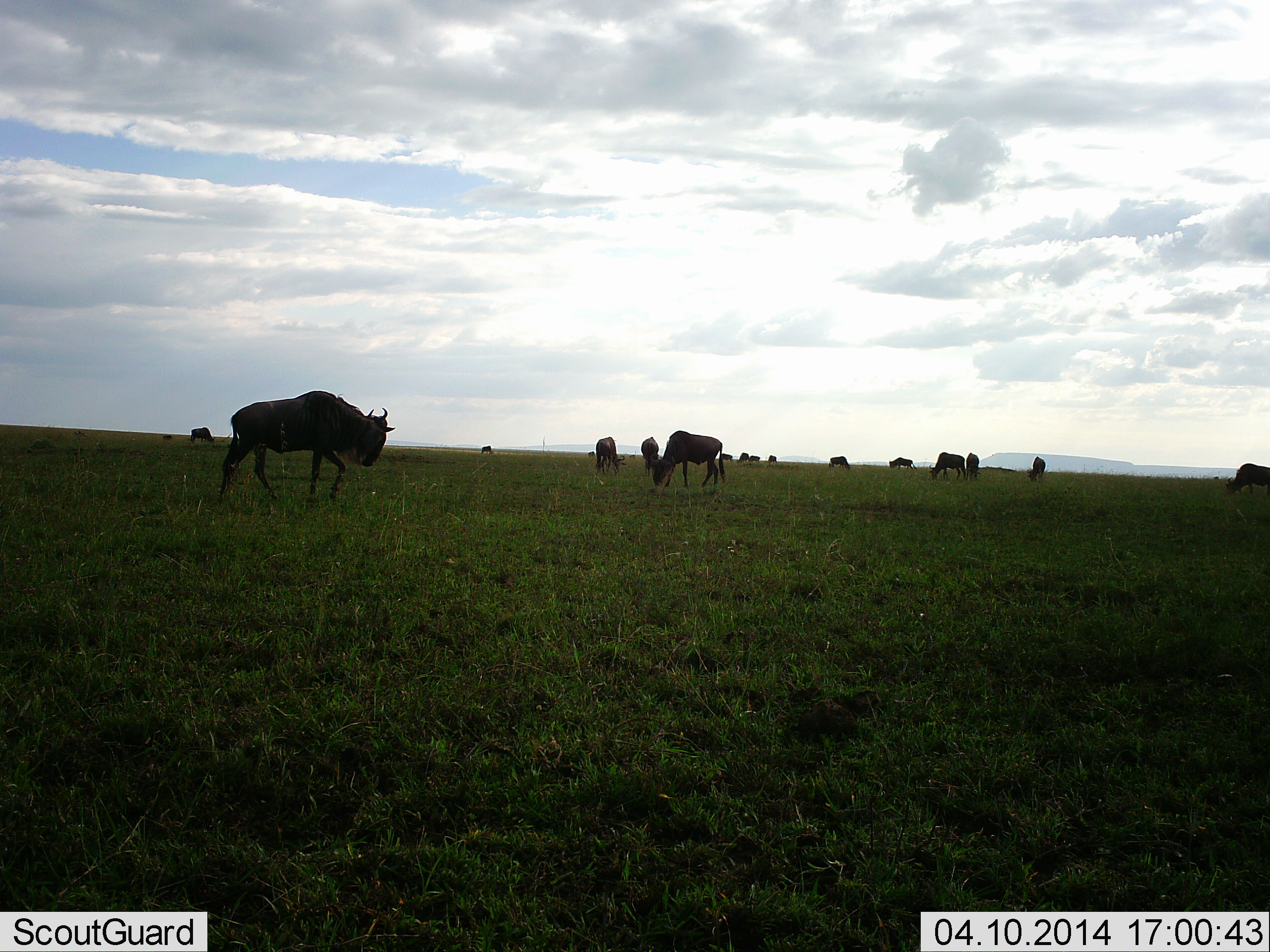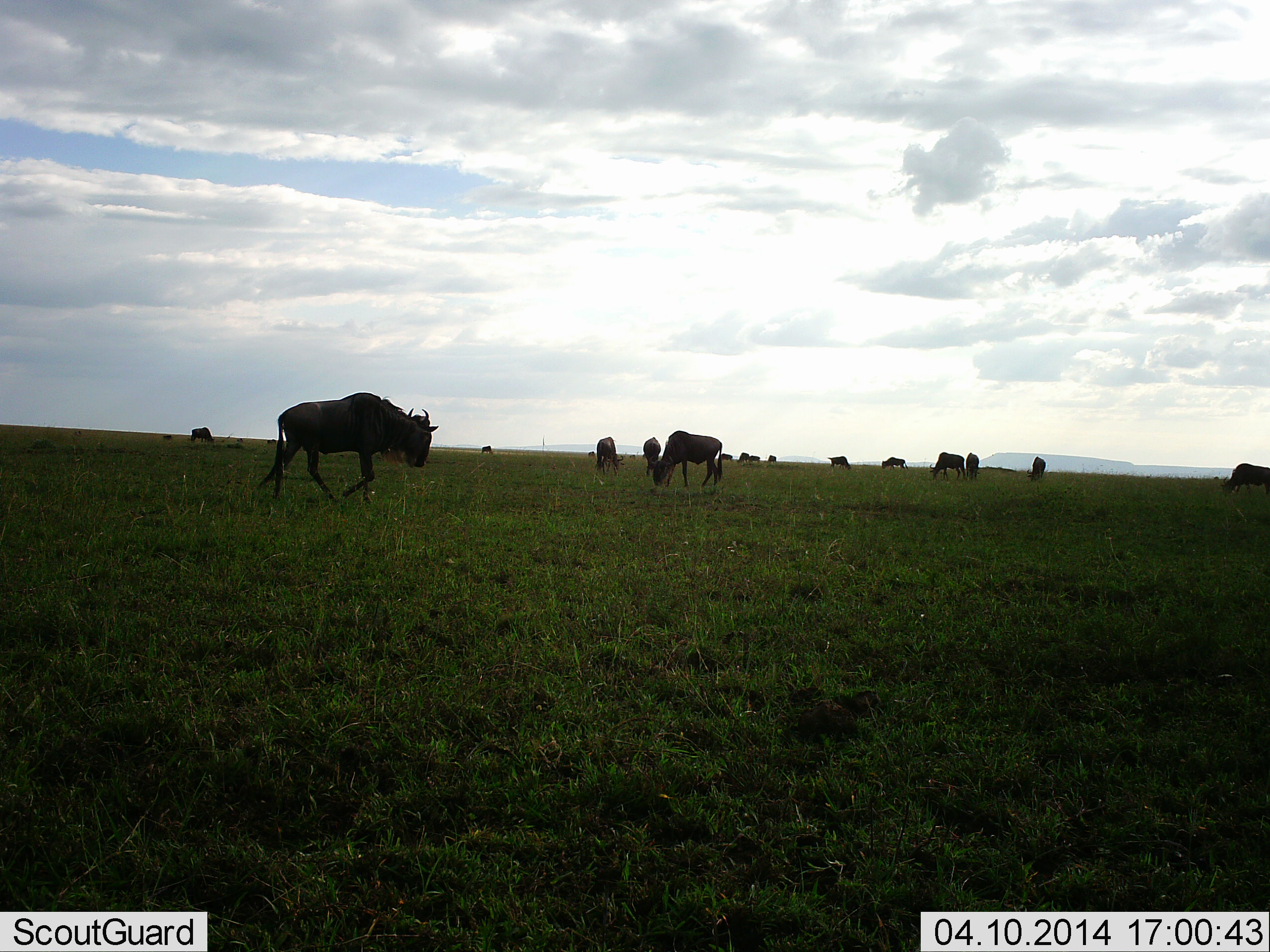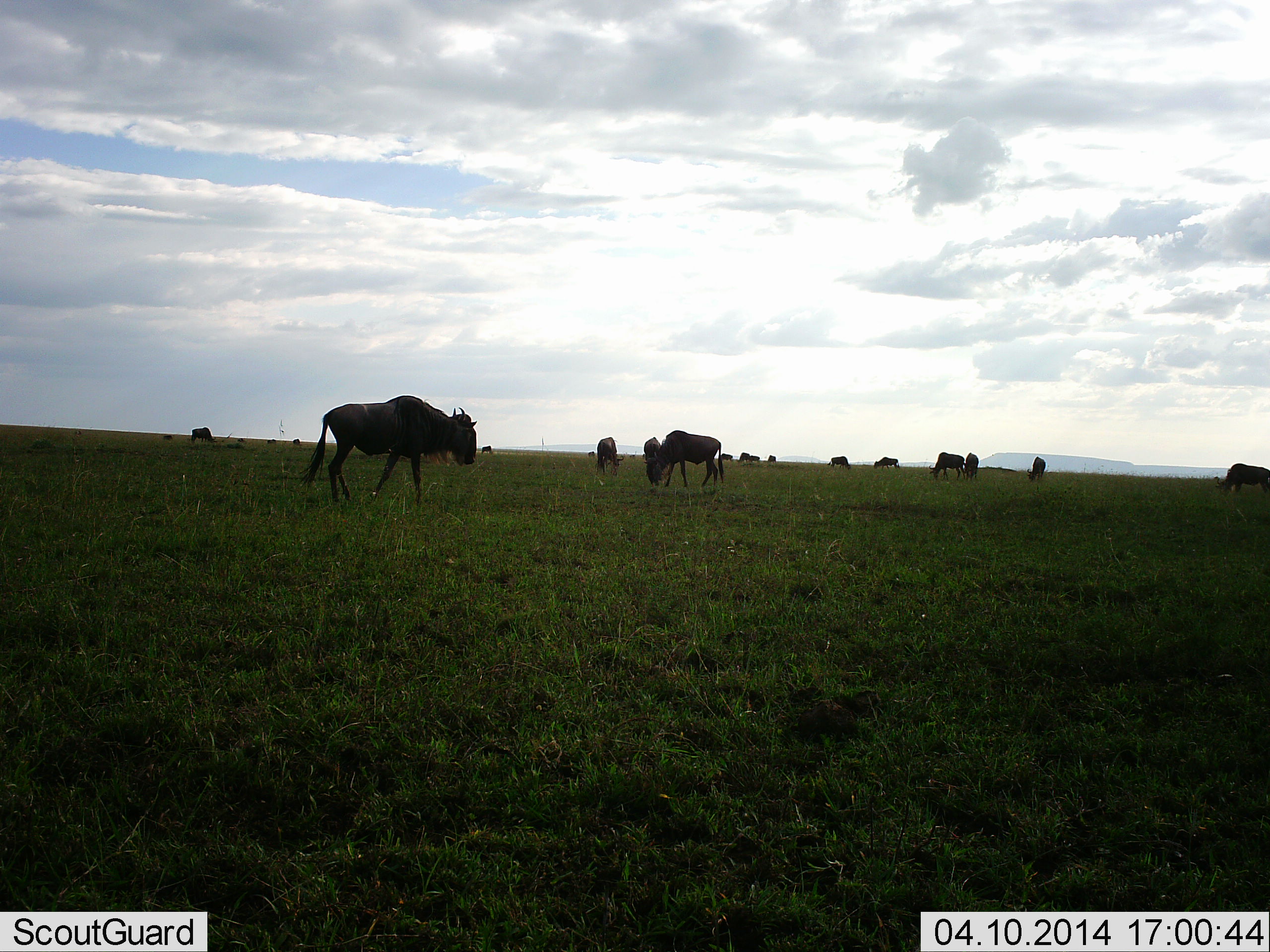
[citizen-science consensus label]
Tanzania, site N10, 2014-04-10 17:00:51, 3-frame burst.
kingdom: Animalia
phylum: Chordata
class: Mammalia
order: Artiodactyla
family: Bovidae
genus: Connochaetes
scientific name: Connochaetes taurinus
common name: blue wildebeest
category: wildebeest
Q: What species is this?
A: Wildebeest (blue wildebeest) (Connochaetes taurinus).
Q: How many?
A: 11-50.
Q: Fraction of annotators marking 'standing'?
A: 70%.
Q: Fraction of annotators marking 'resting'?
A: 0%.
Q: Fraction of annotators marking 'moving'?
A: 80%.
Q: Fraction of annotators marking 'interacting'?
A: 0%.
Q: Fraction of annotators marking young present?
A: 0%.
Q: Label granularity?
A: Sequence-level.